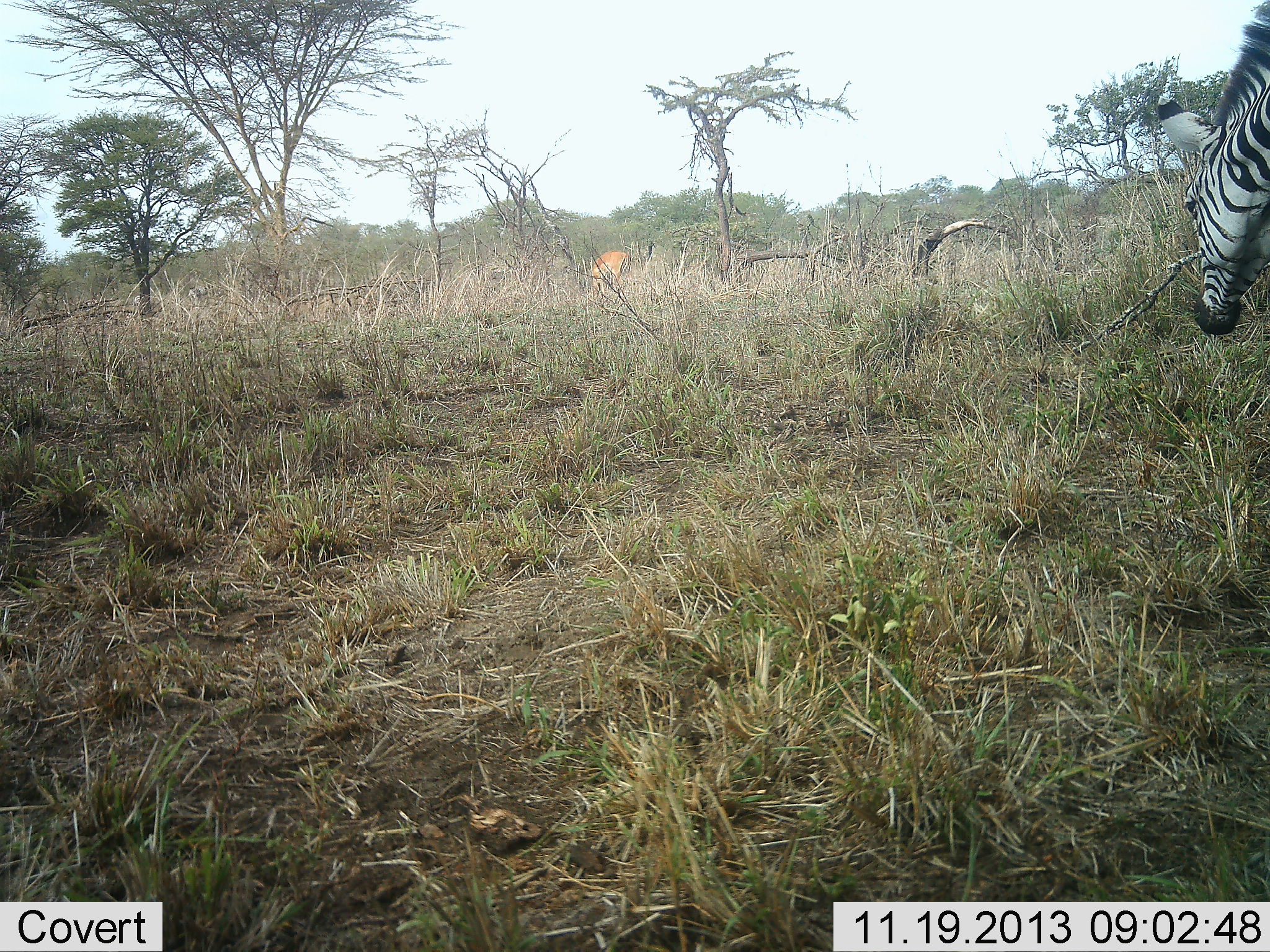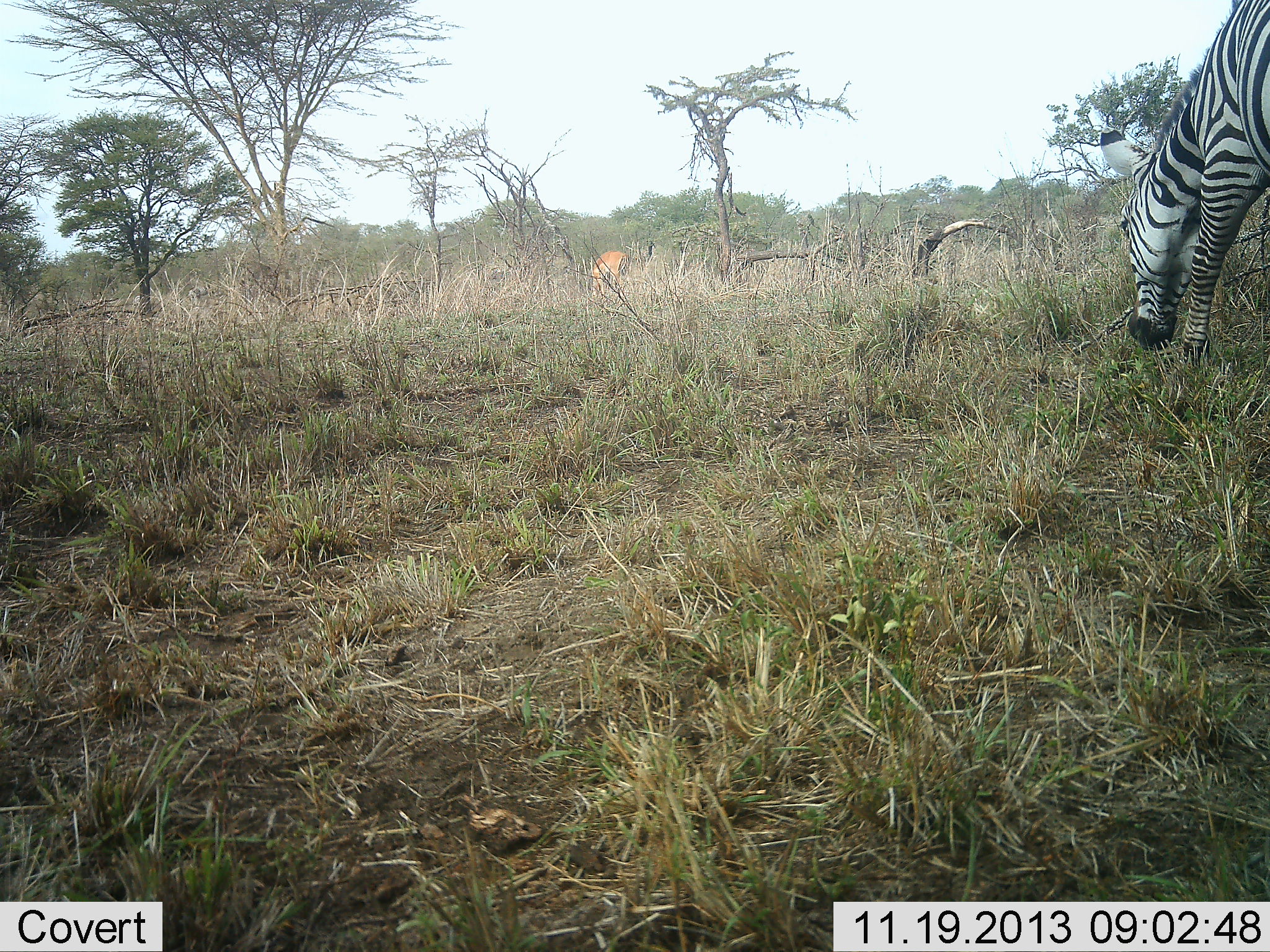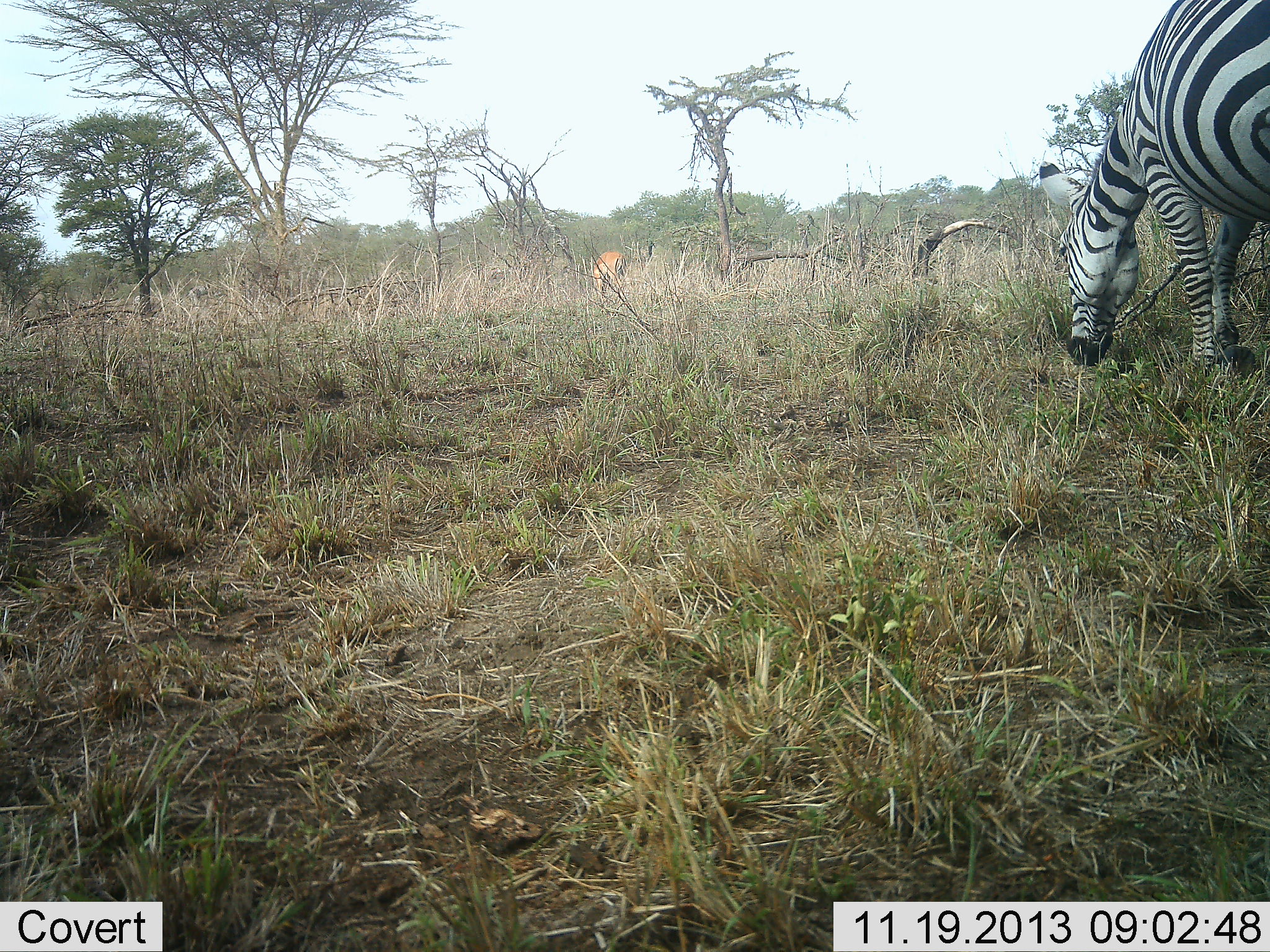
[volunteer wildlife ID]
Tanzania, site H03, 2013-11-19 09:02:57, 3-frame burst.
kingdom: Animalia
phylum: Chordata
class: Mammalia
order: Artiodactyla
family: Bovidae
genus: Aepyceros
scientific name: Aepyceros melampus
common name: impala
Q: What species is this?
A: Impala (Aepyceros melampus).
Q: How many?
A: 1.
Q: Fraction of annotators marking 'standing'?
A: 12%.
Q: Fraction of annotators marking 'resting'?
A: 0%.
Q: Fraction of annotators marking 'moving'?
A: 12%.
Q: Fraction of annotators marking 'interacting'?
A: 0%.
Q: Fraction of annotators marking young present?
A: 0%.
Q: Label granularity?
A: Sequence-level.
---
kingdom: Animalia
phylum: Chordata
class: Mammalia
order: Perissodactyla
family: Equidae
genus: Equus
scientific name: Equus quagga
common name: plains zebra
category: zebra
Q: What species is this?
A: Zebra (plains zebra) (Equus quagga).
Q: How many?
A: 1.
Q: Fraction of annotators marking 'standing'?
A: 0%.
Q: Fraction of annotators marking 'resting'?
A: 0%.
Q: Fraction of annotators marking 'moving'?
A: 33%.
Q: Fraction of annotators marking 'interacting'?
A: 0%.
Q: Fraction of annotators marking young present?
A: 0%.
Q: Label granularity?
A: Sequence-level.